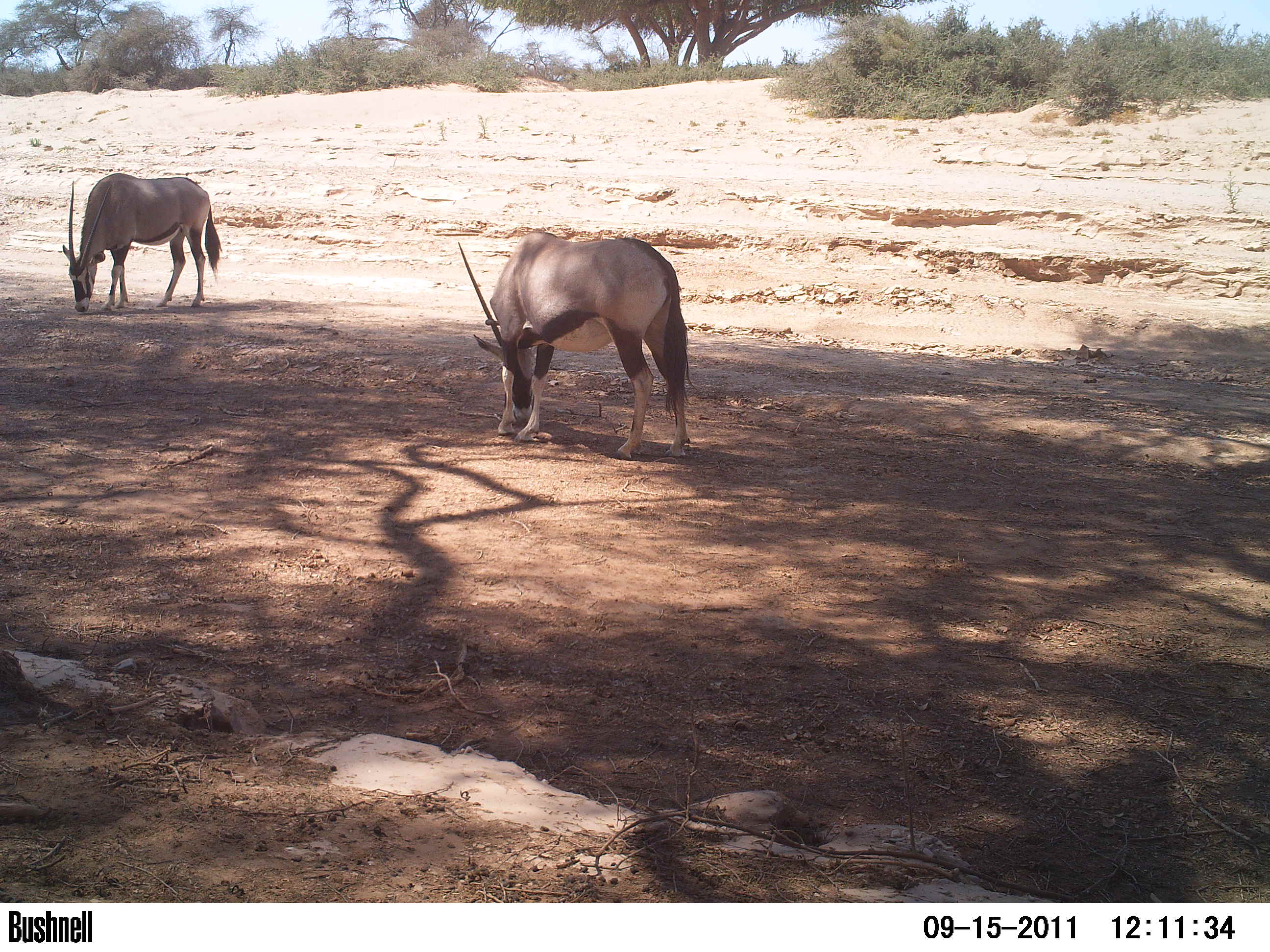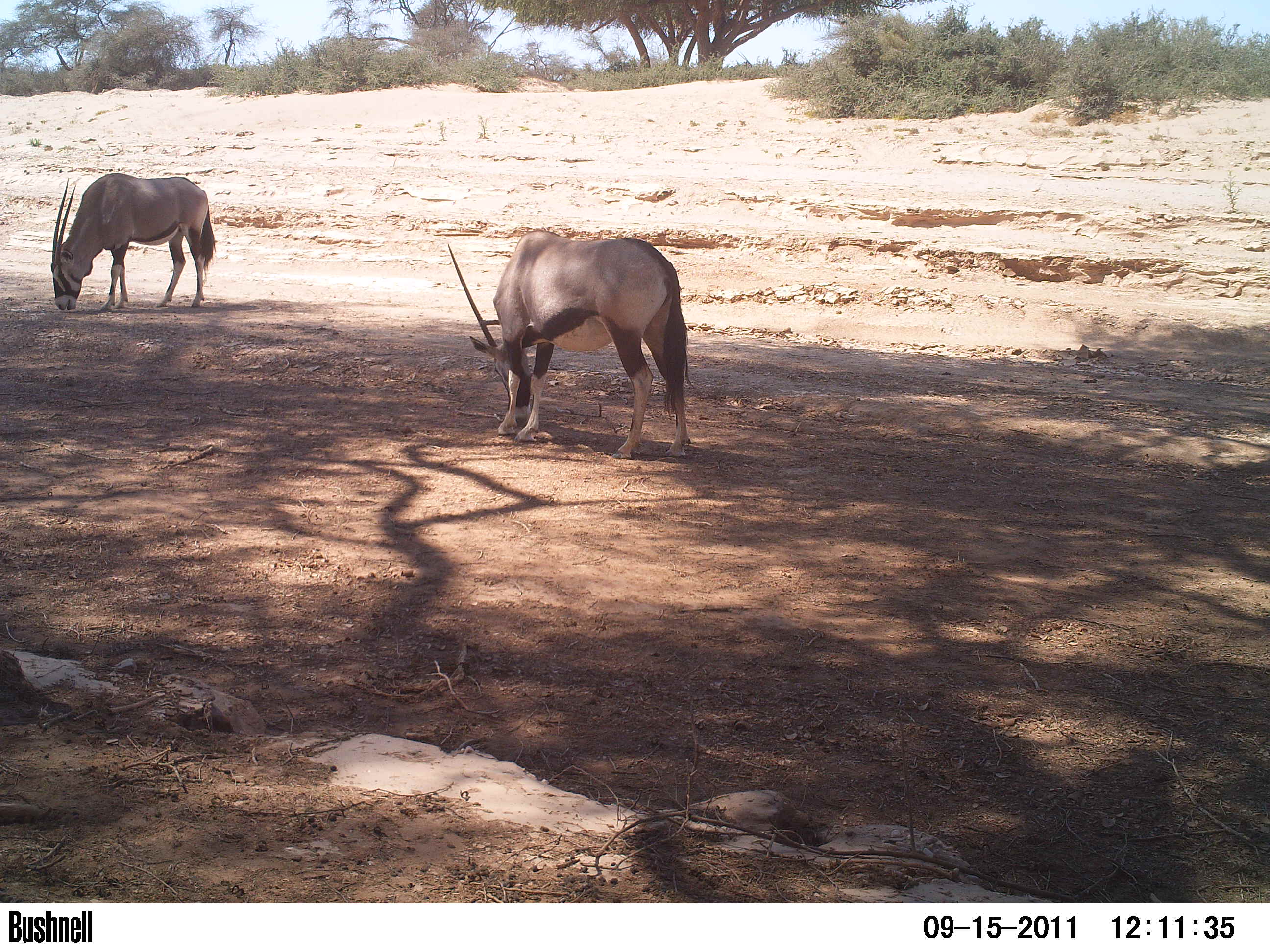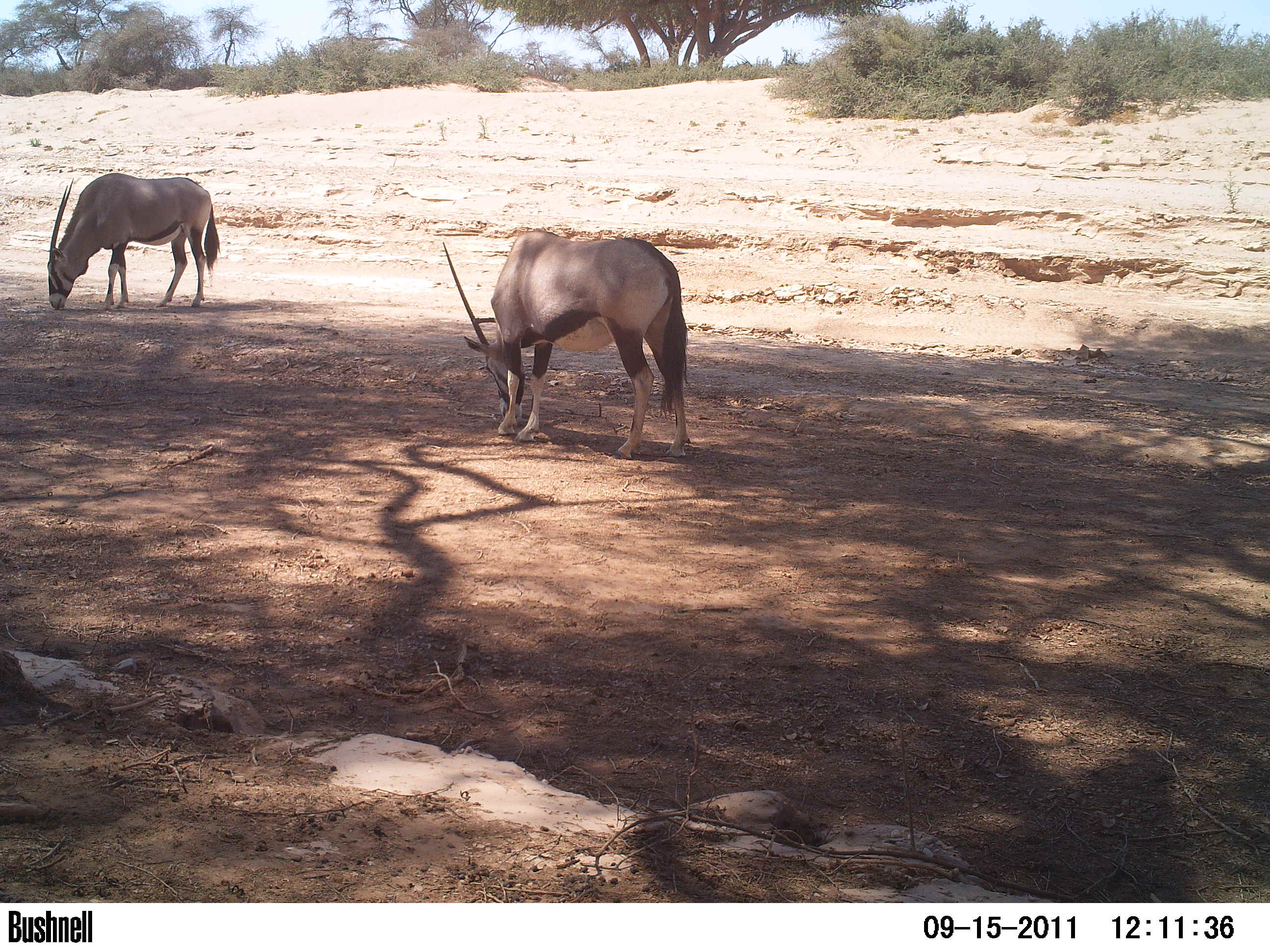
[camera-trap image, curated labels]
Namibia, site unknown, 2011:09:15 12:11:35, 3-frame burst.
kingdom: Animalia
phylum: Chordata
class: Mammalia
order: Artiodactyla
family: Bovidae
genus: Oryx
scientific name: Oryx gazella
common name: gemsbok